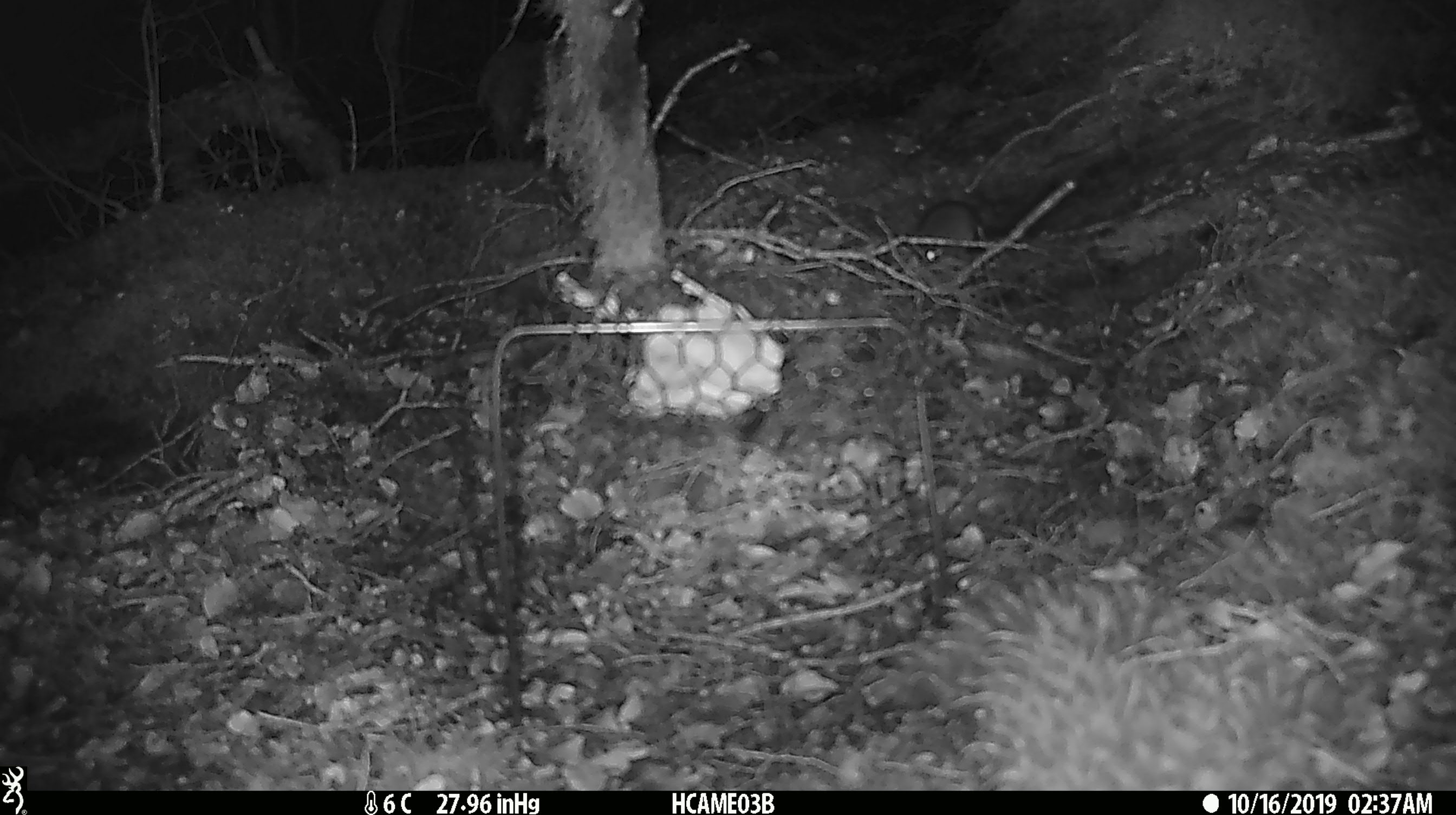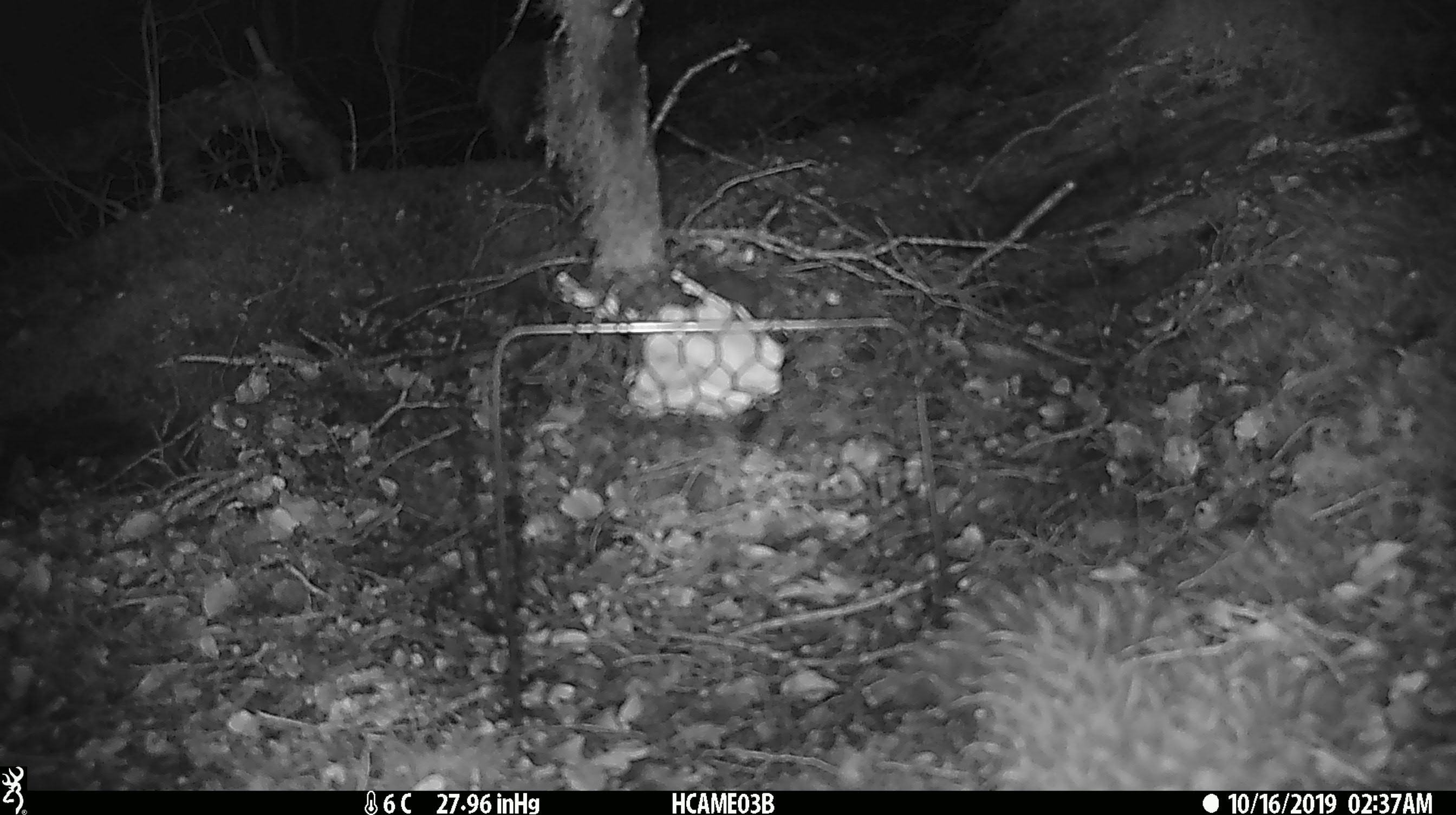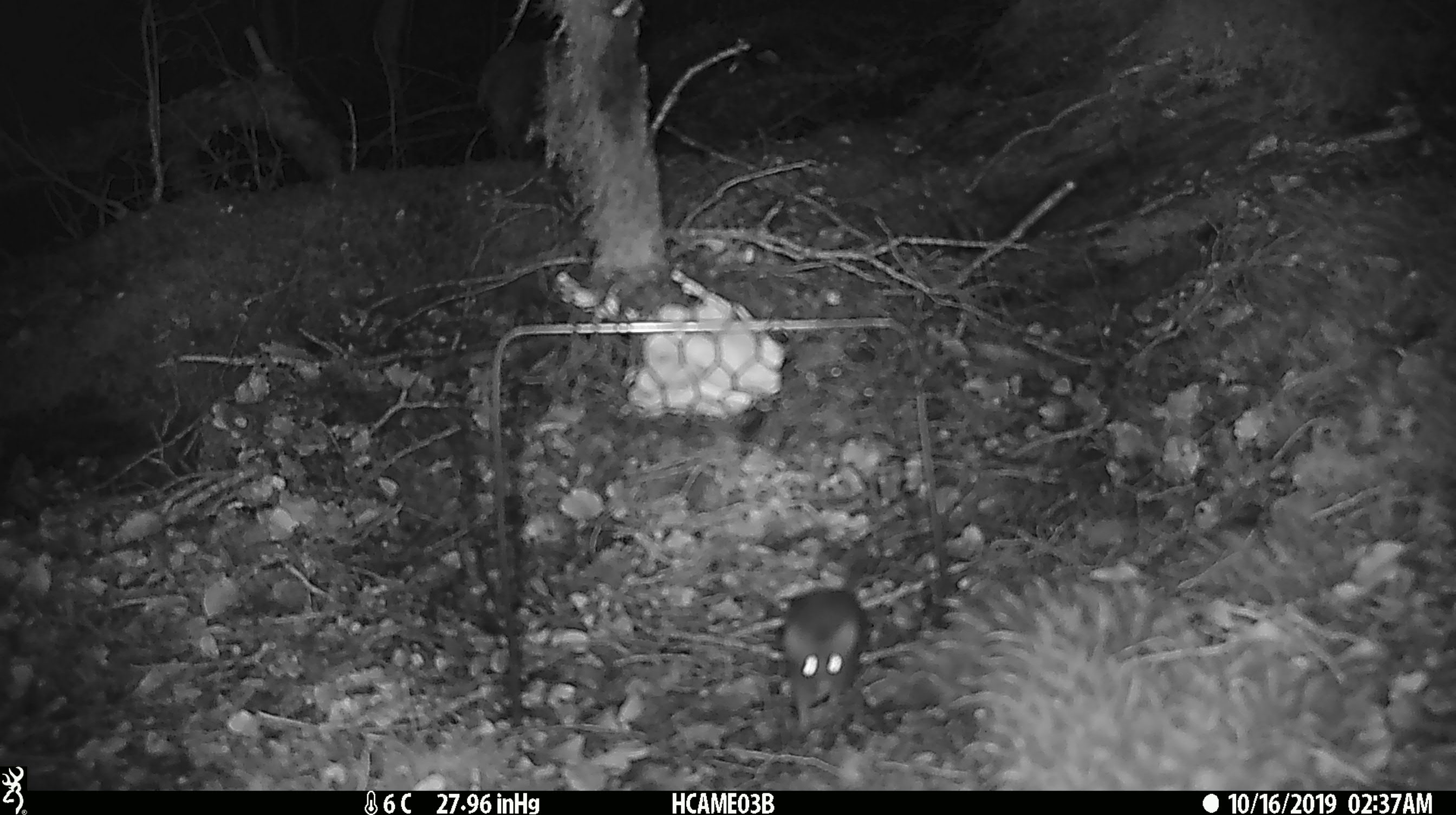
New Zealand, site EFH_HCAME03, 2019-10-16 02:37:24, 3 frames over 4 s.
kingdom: Animalia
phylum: Chordata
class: Mammalia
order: Rodentia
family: Muridae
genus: Mus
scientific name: Mus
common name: mouse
Mouse (Mus).